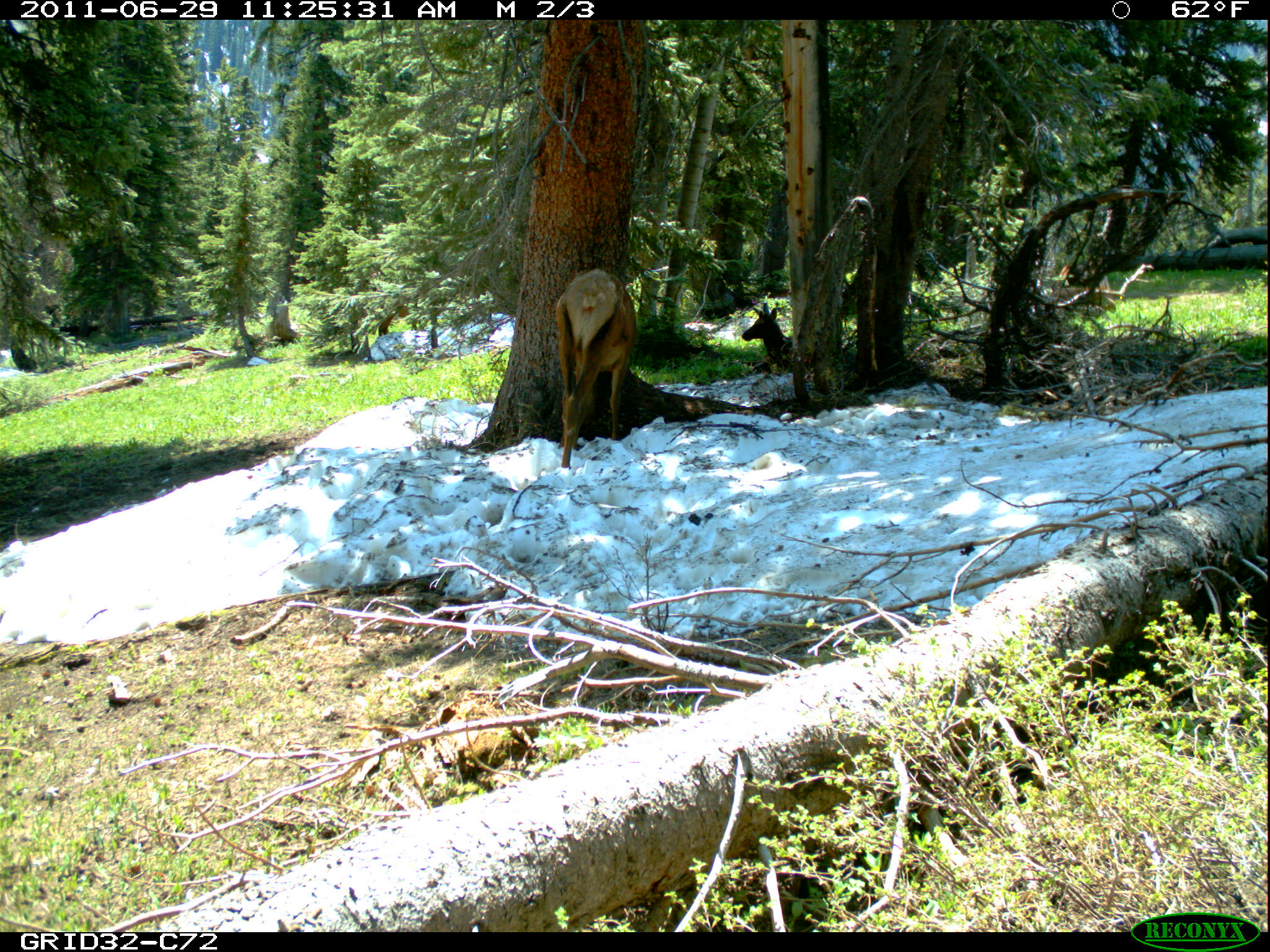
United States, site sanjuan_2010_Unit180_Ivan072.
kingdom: Animalia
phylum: Chordata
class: Mammalia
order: Artiodactyla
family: Cervidae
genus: Cervus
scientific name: Cervus elaphus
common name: red deer